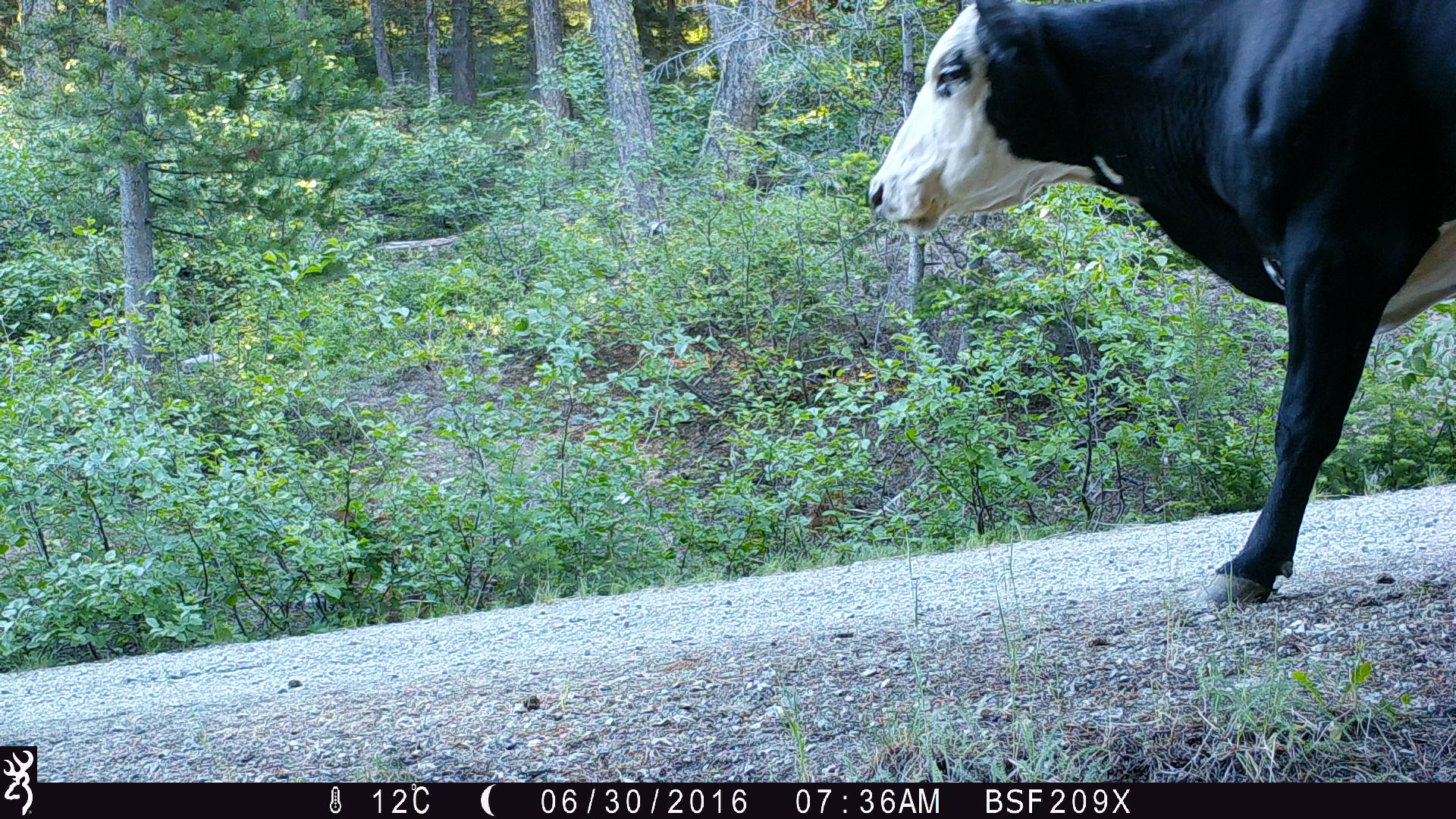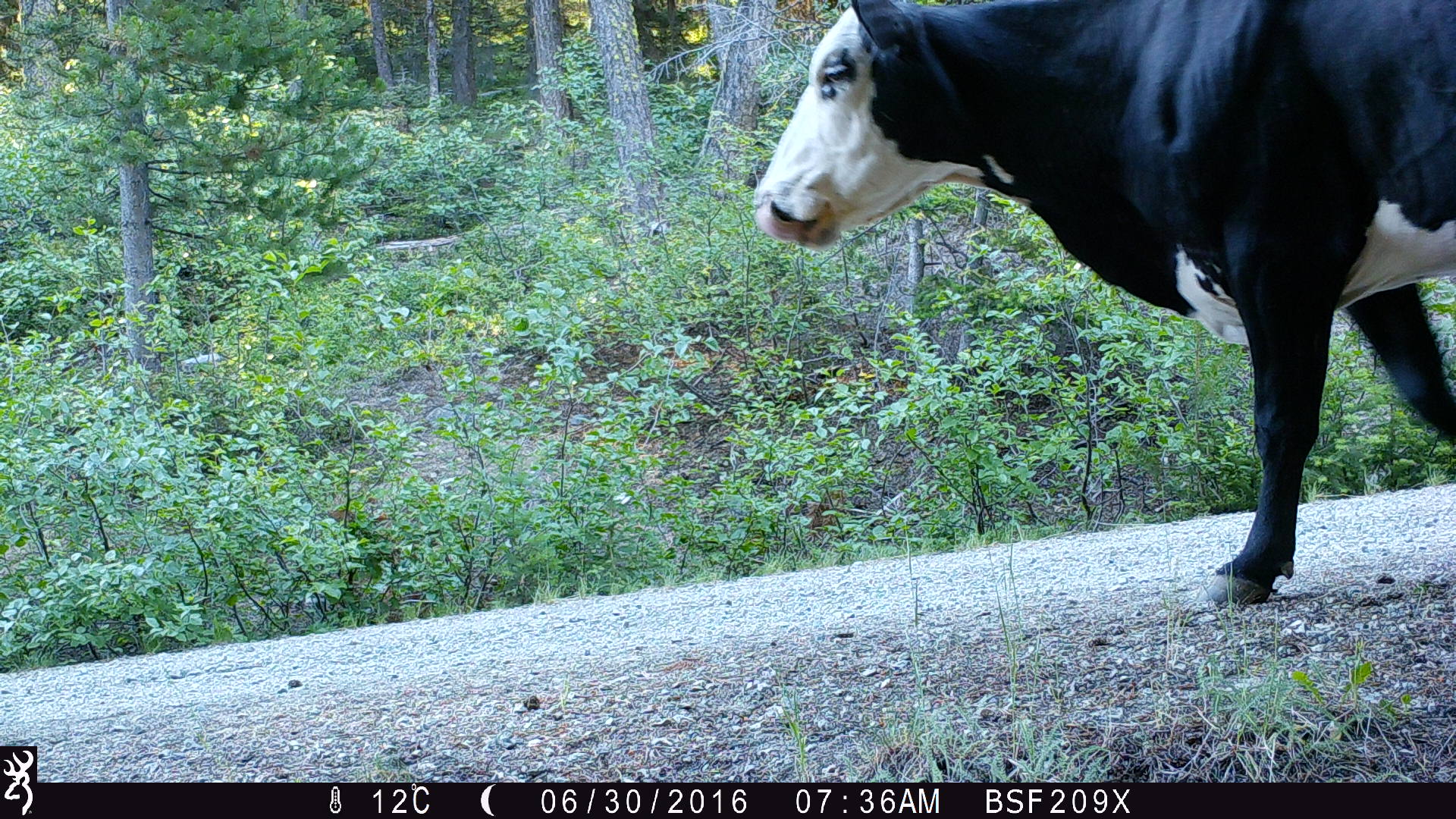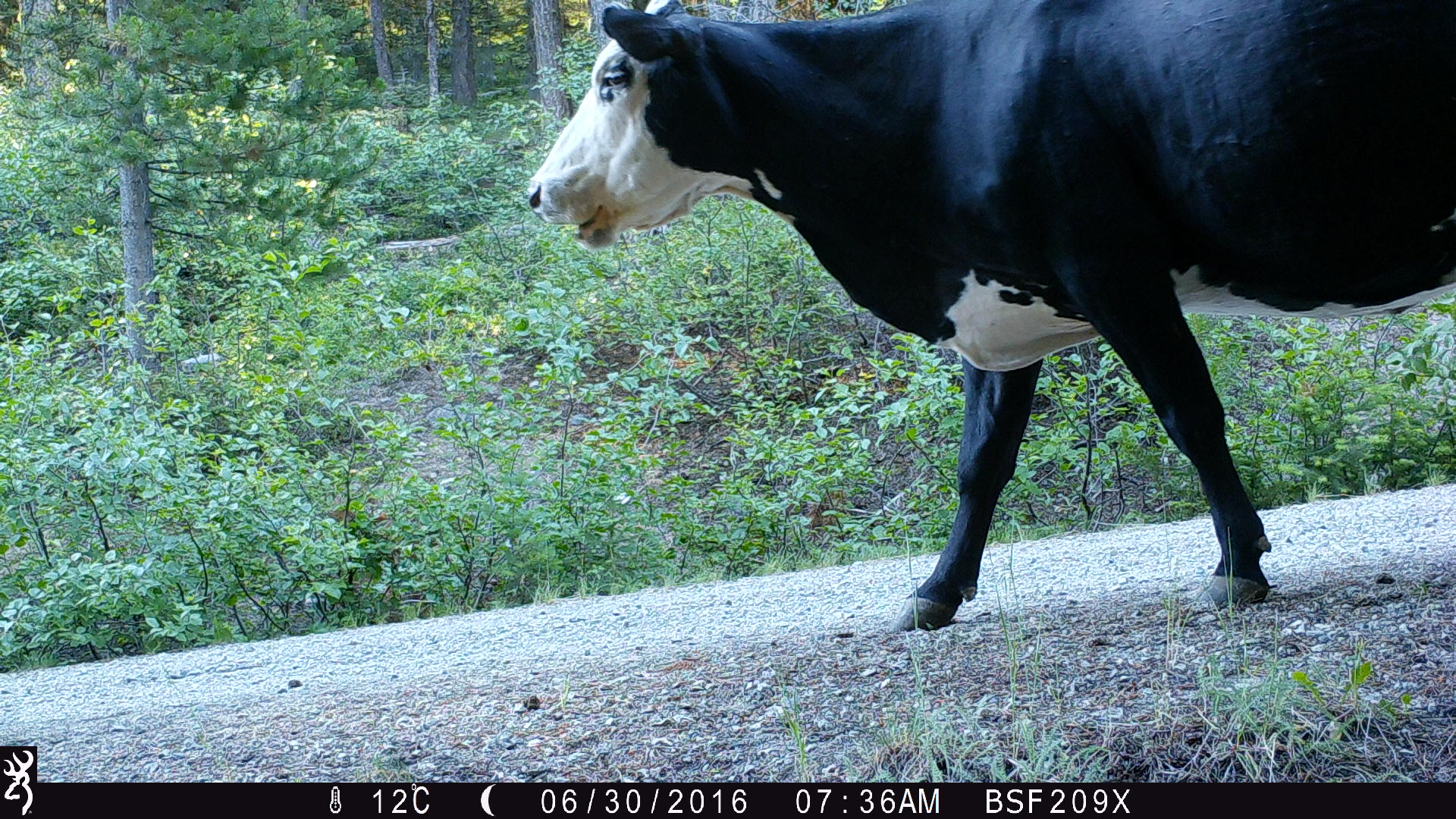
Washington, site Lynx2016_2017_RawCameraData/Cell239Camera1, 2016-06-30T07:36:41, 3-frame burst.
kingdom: Animalia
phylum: Chordata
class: Mammalia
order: Artiodactyla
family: Bovidae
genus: Bos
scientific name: Bos taurus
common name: domestic cattle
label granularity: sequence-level